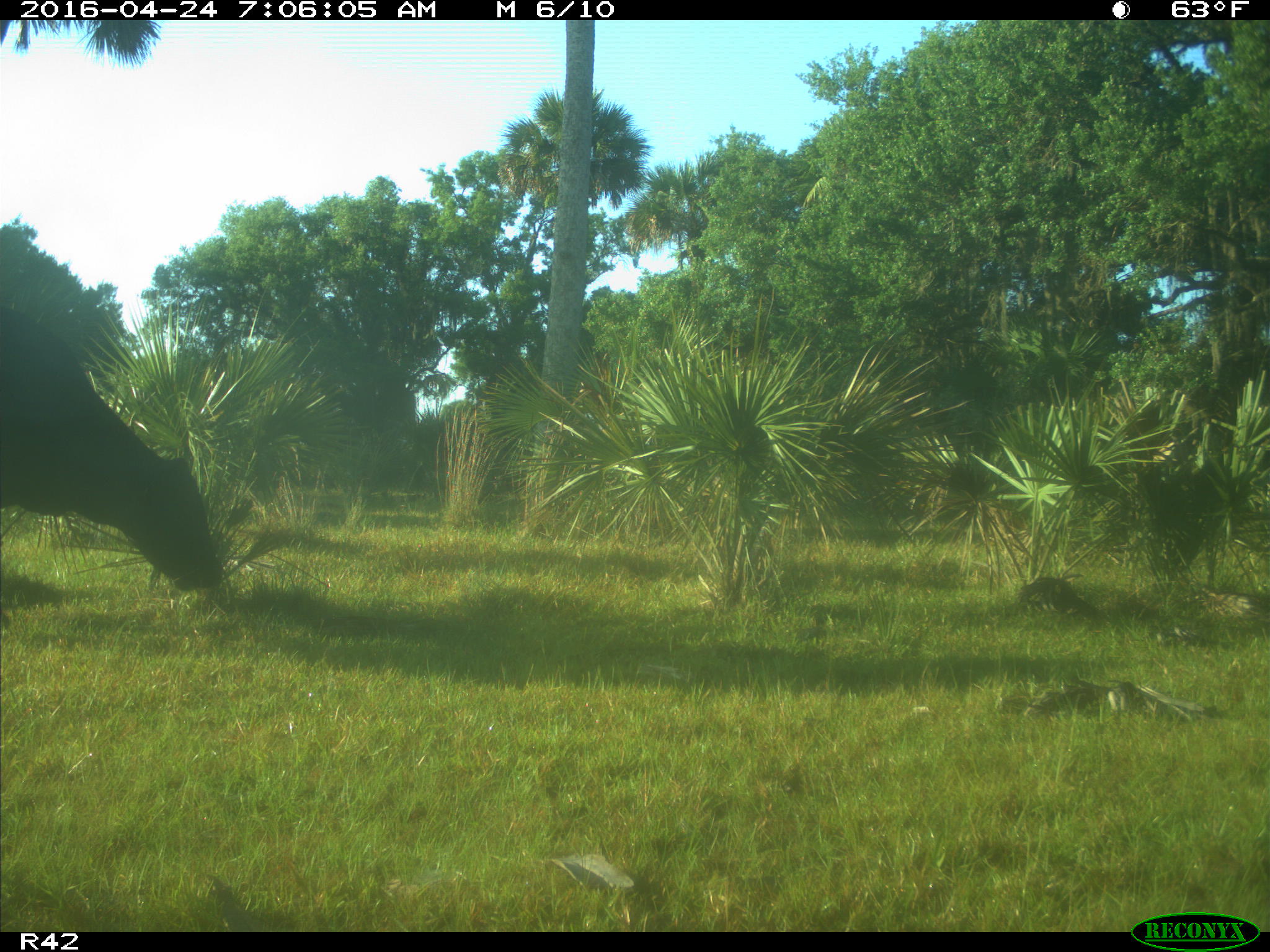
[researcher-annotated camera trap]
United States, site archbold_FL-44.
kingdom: Animalia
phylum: Chordata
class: Mammalia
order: Artiodactyla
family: Bovidae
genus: Bos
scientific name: Bos taurus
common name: domestic cow